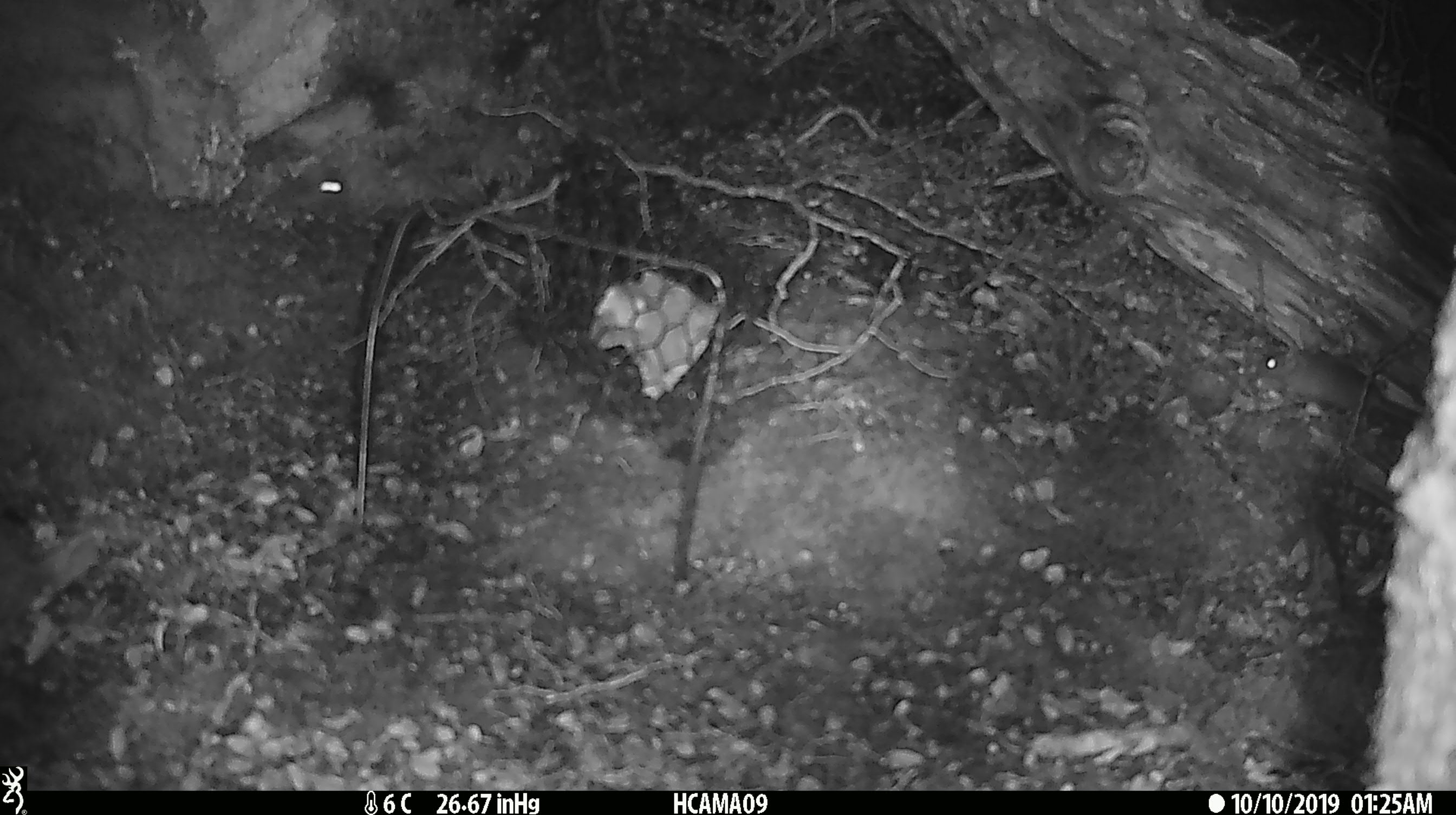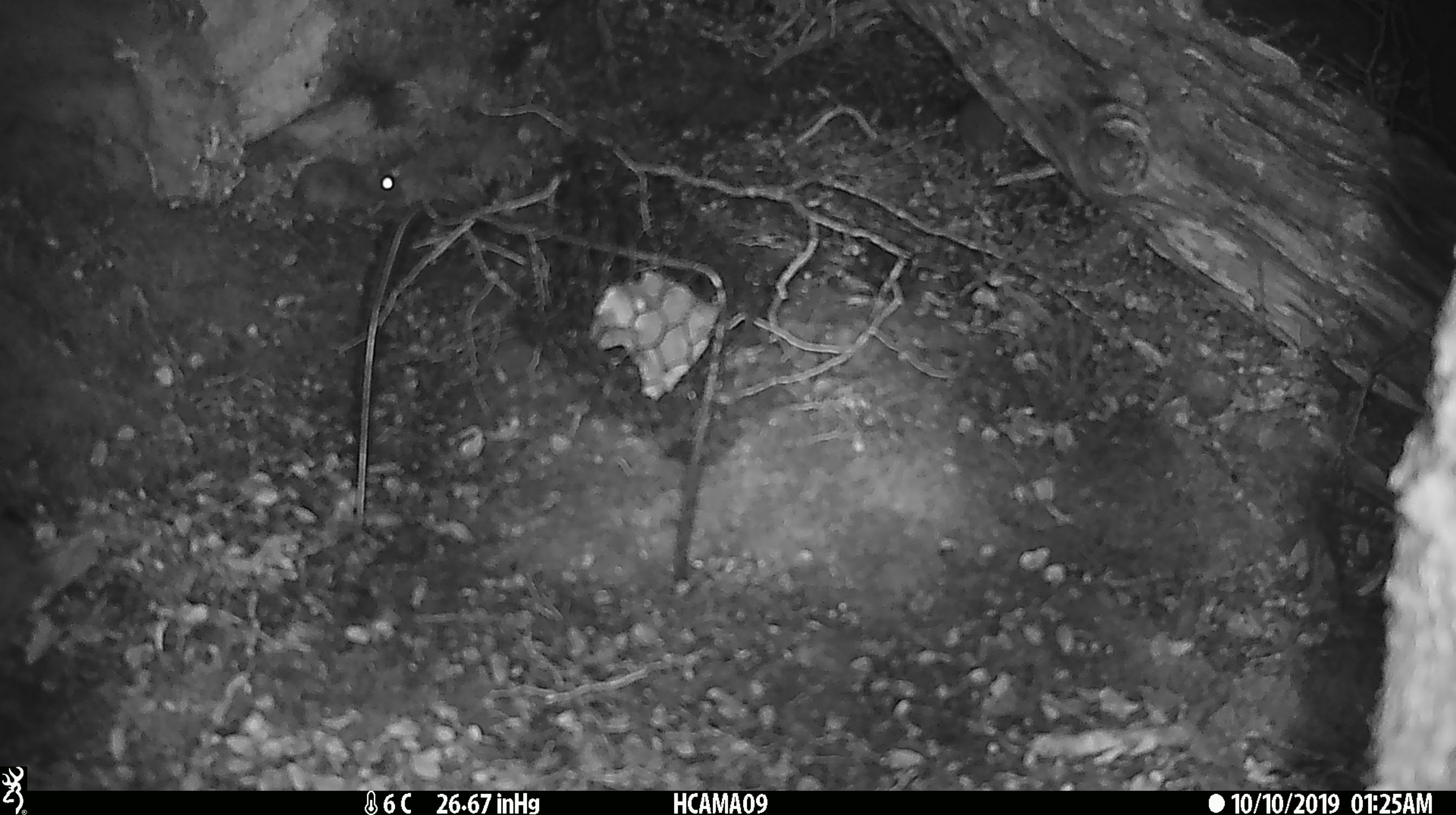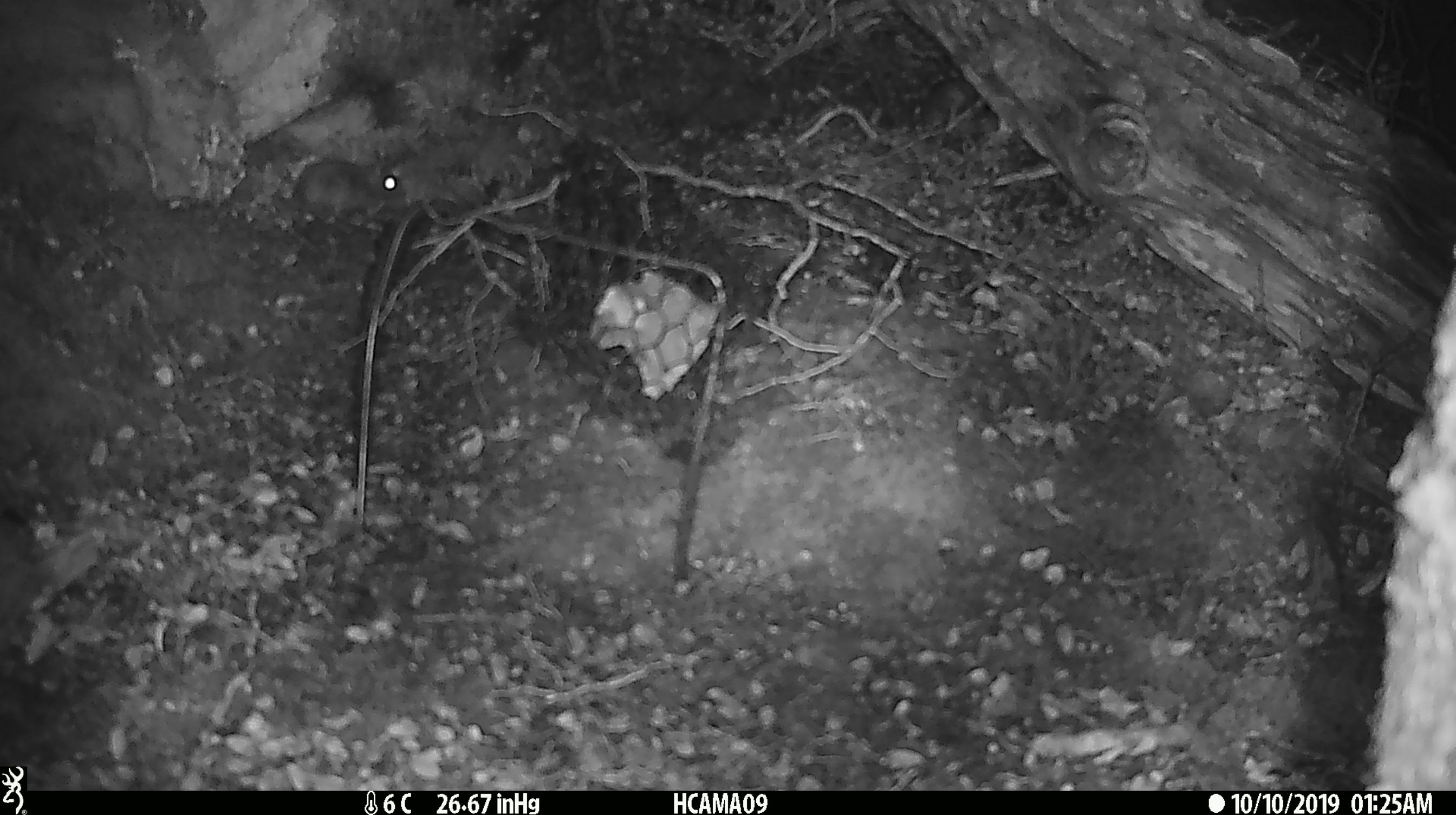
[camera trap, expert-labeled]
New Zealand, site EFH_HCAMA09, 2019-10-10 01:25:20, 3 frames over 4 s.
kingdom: Animalia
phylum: Chordata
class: Mammalia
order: Rodentia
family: Muridae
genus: Rattus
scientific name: Rattus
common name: rat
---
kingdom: Animalia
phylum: Chordata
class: Mammalia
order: Rodentia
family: Muridae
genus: Mus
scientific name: Mus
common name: mouse